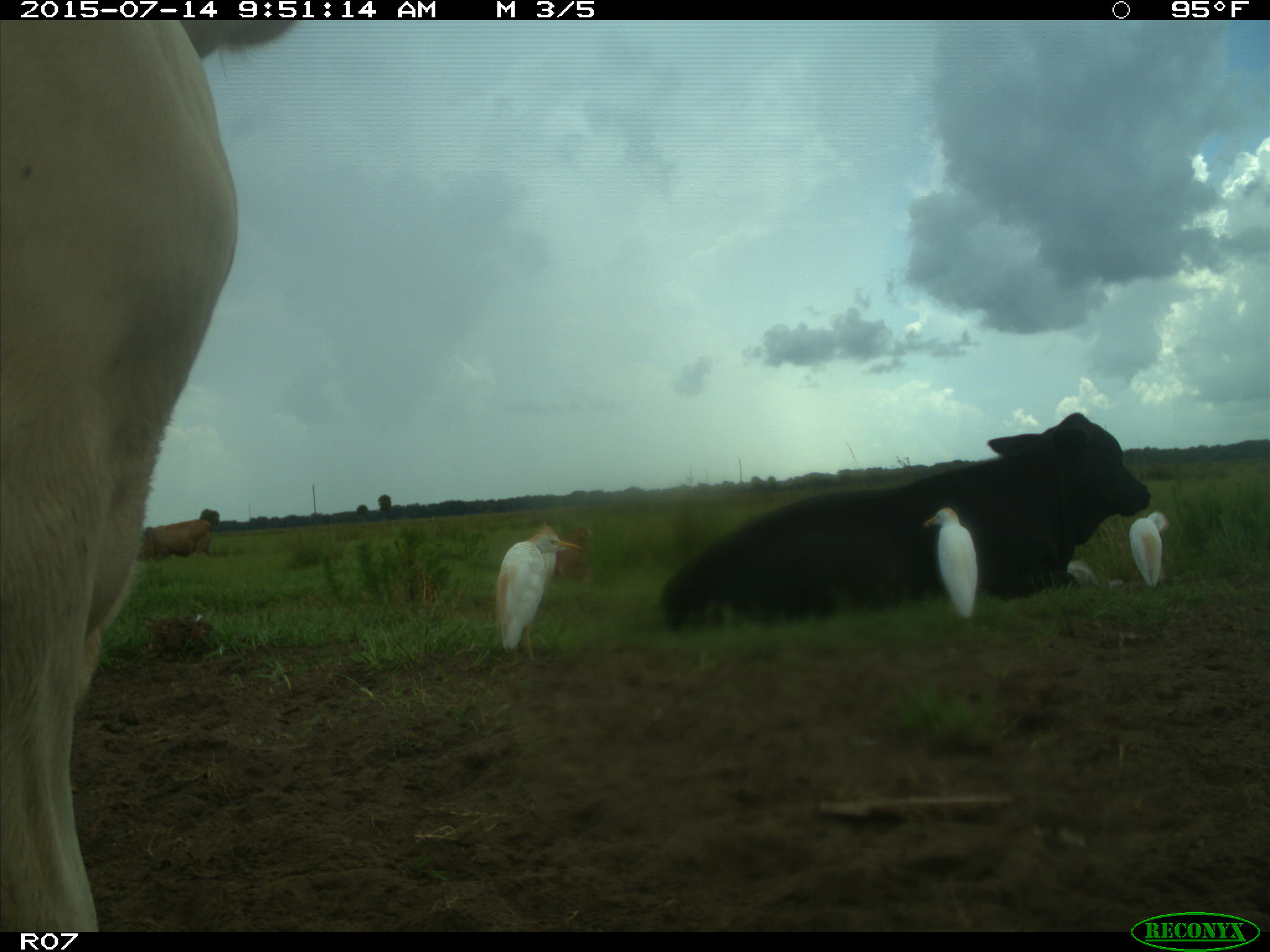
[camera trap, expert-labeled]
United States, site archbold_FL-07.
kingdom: Animalia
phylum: Chordata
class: Mammalia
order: Artiodactyla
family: Bovidae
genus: Bos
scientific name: Bos taurus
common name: domestic cow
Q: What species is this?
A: Bos taurus (domestic cow).